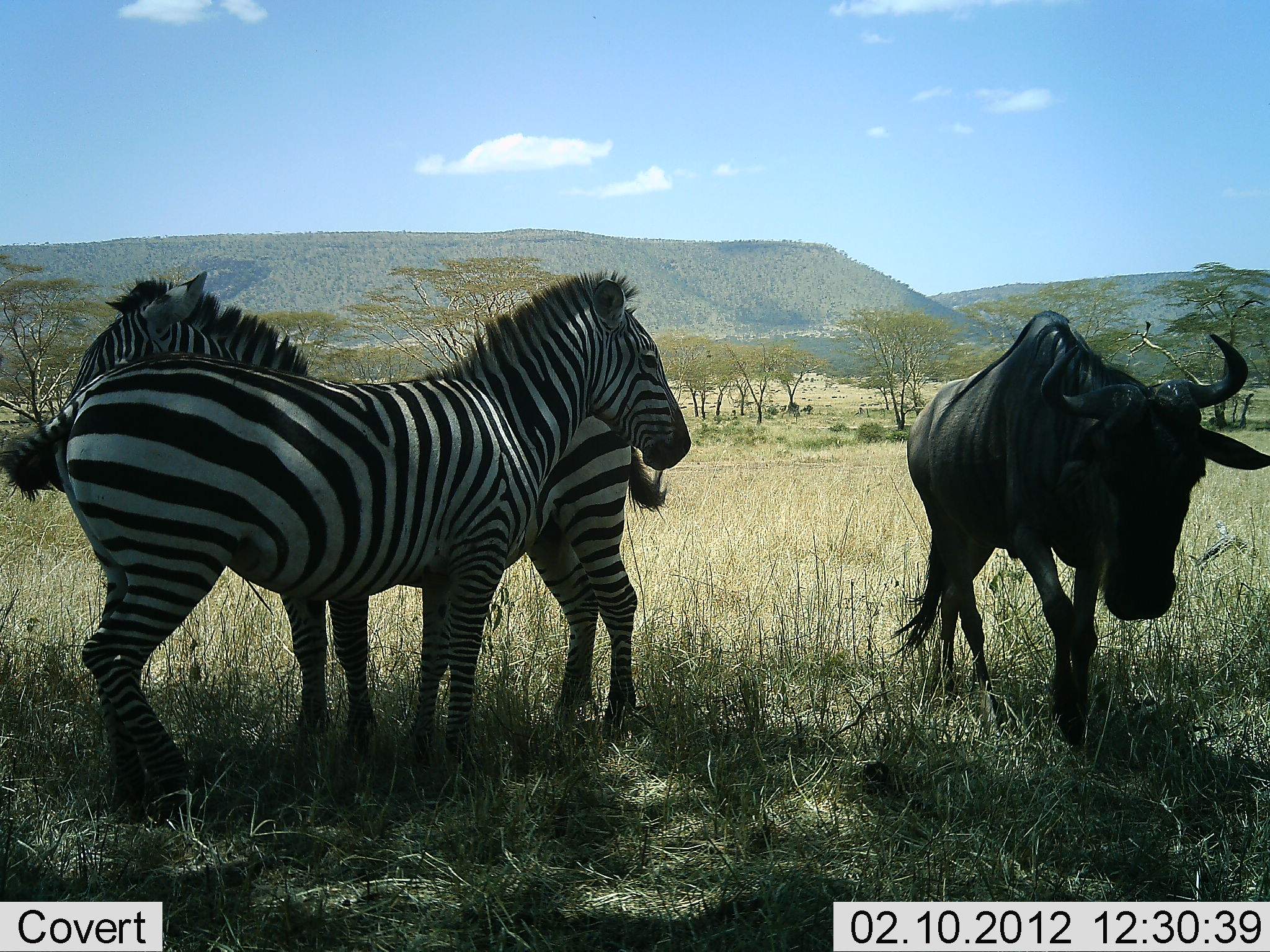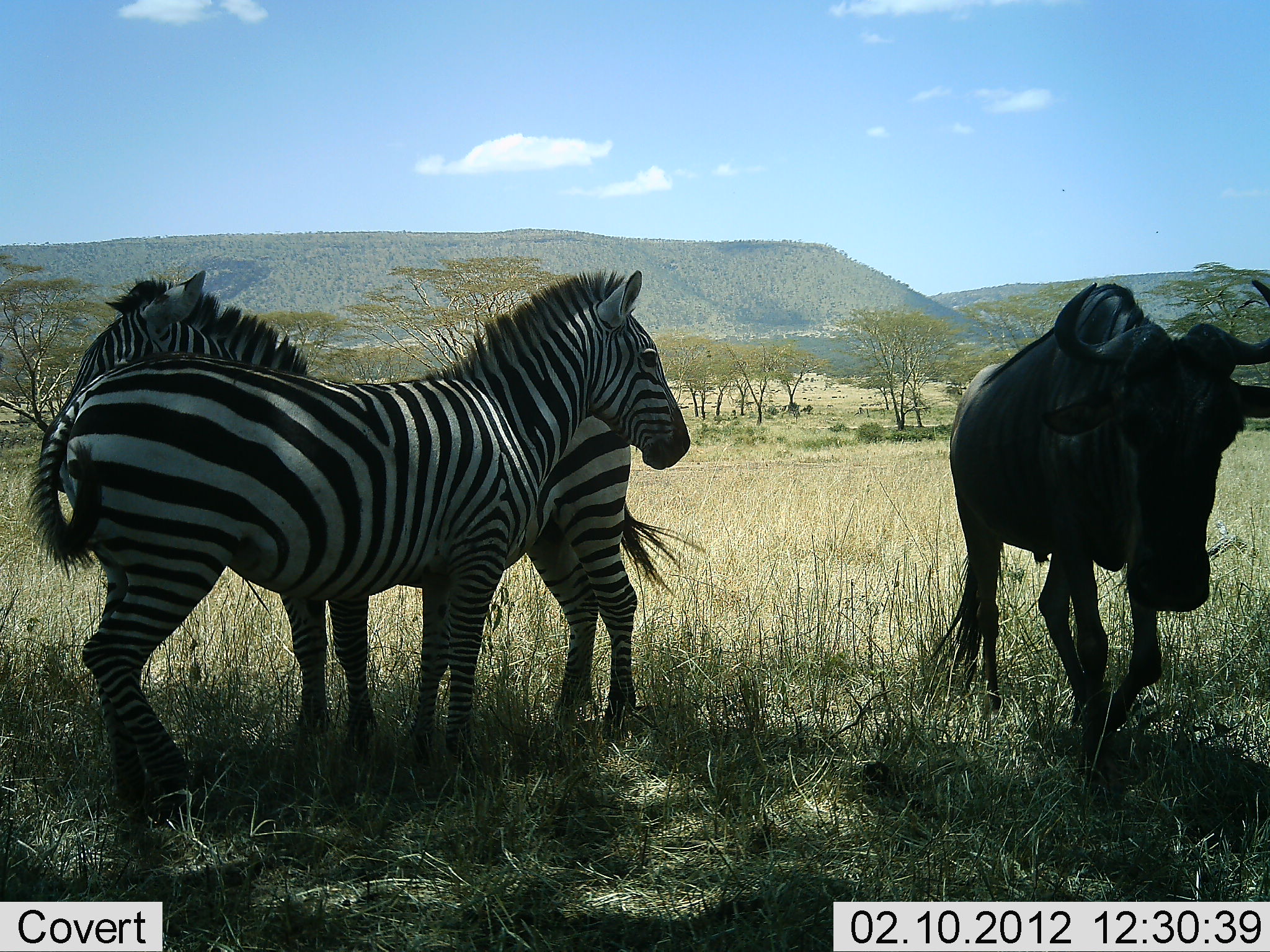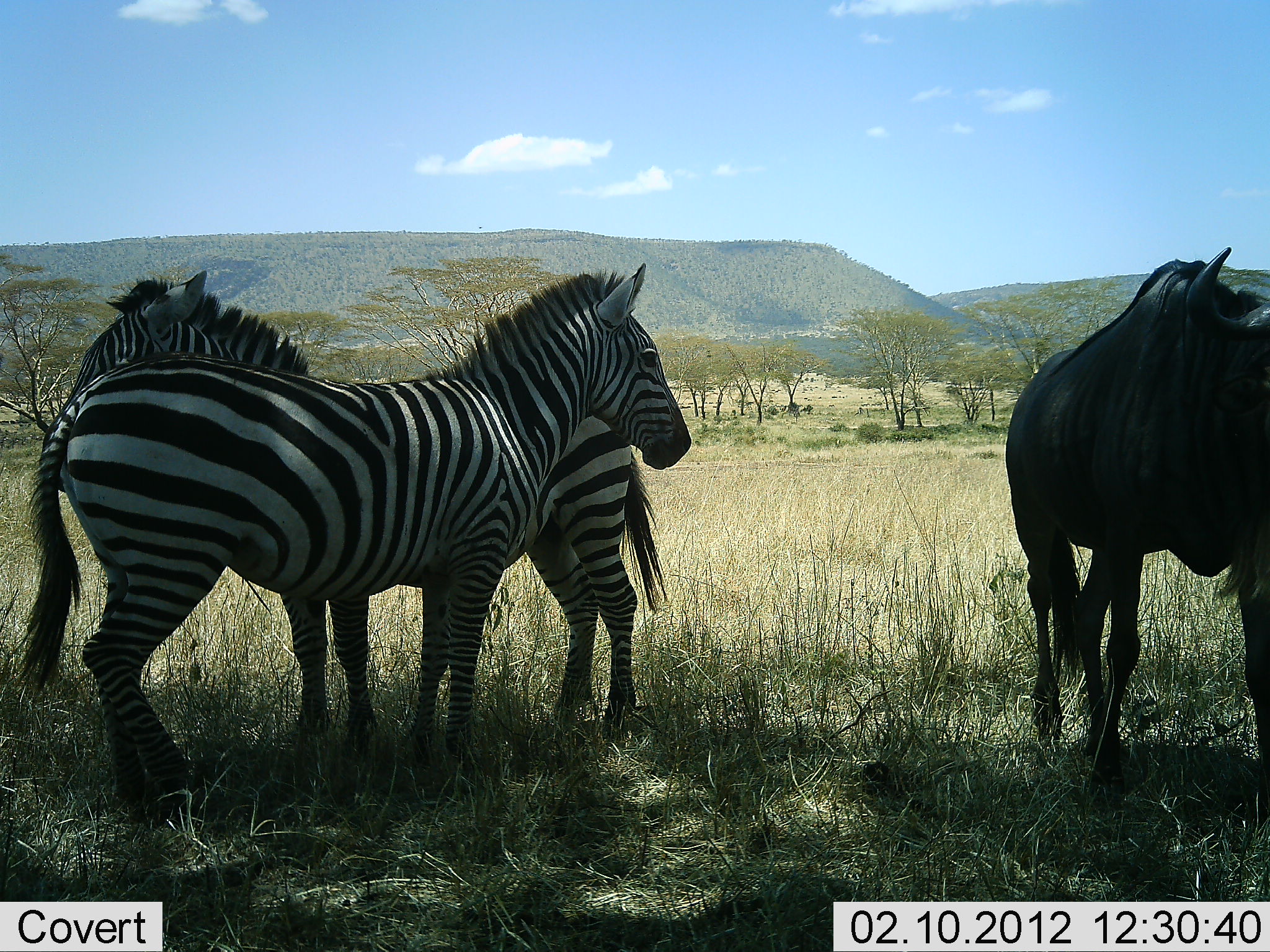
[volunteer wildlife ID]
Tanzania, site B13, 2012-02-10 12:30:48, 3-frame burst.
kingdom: Animalia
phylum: Chordata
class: Mammalia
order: Artiodactyla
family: Bovidae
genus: Connochaetes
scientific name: Connochaetes taurinus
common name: blue wildebeest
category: wildebeest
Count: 1.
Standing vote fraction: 27%.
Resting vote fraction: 4%.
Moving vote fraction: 69%.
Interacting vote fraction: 0%.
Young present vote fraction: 0%.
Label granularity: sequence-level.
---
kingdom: Animalia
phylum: Chordata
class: Mammalia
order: Perissodactyla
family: Equidae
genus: Equus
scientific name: Equus quagga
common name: plains zebra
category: zebra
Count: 2.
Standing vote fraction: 93%.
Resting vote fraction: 0%.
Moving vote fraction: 0%.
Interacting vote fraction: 14%.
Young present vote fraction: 0%.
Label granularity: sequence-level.